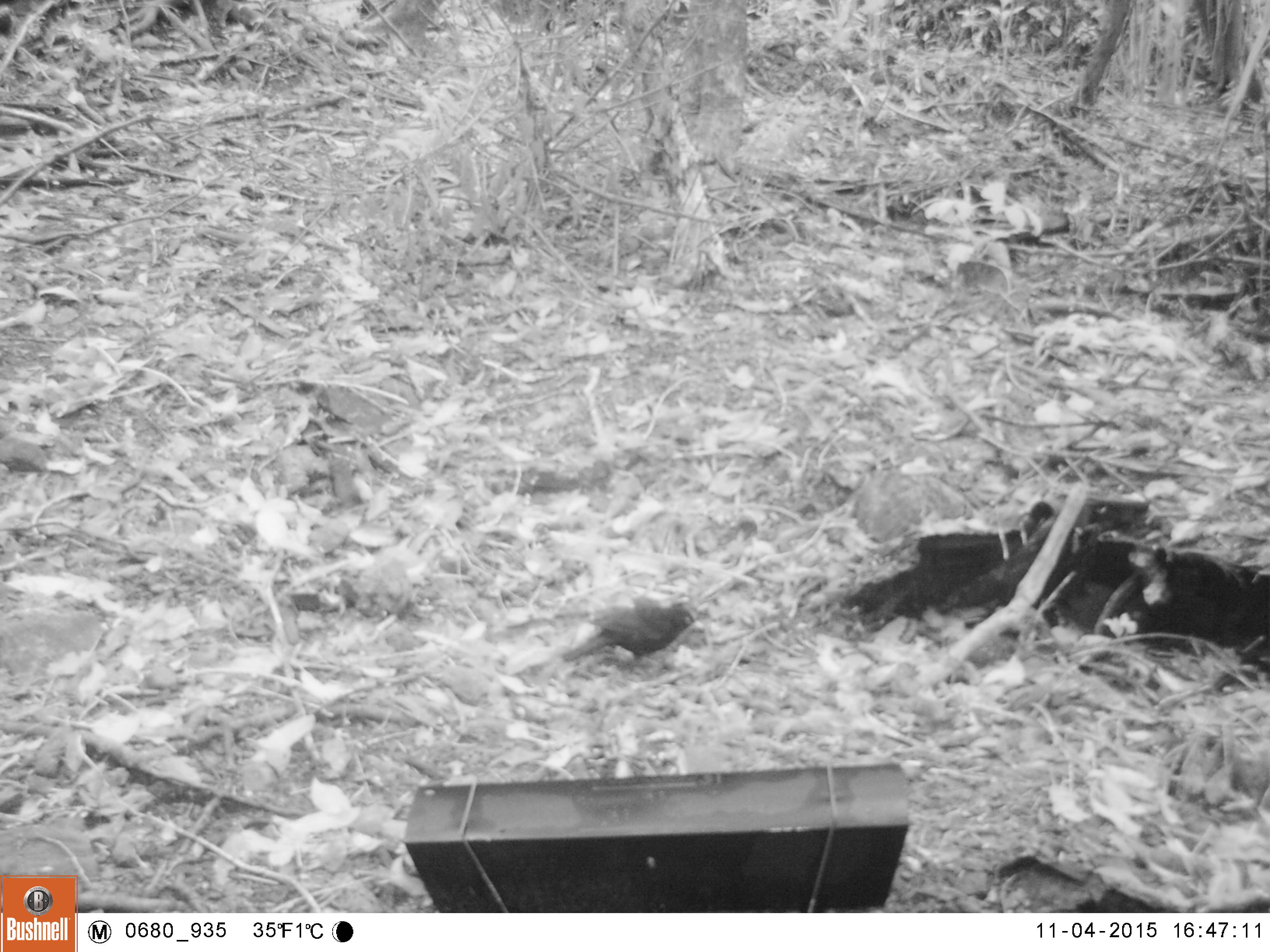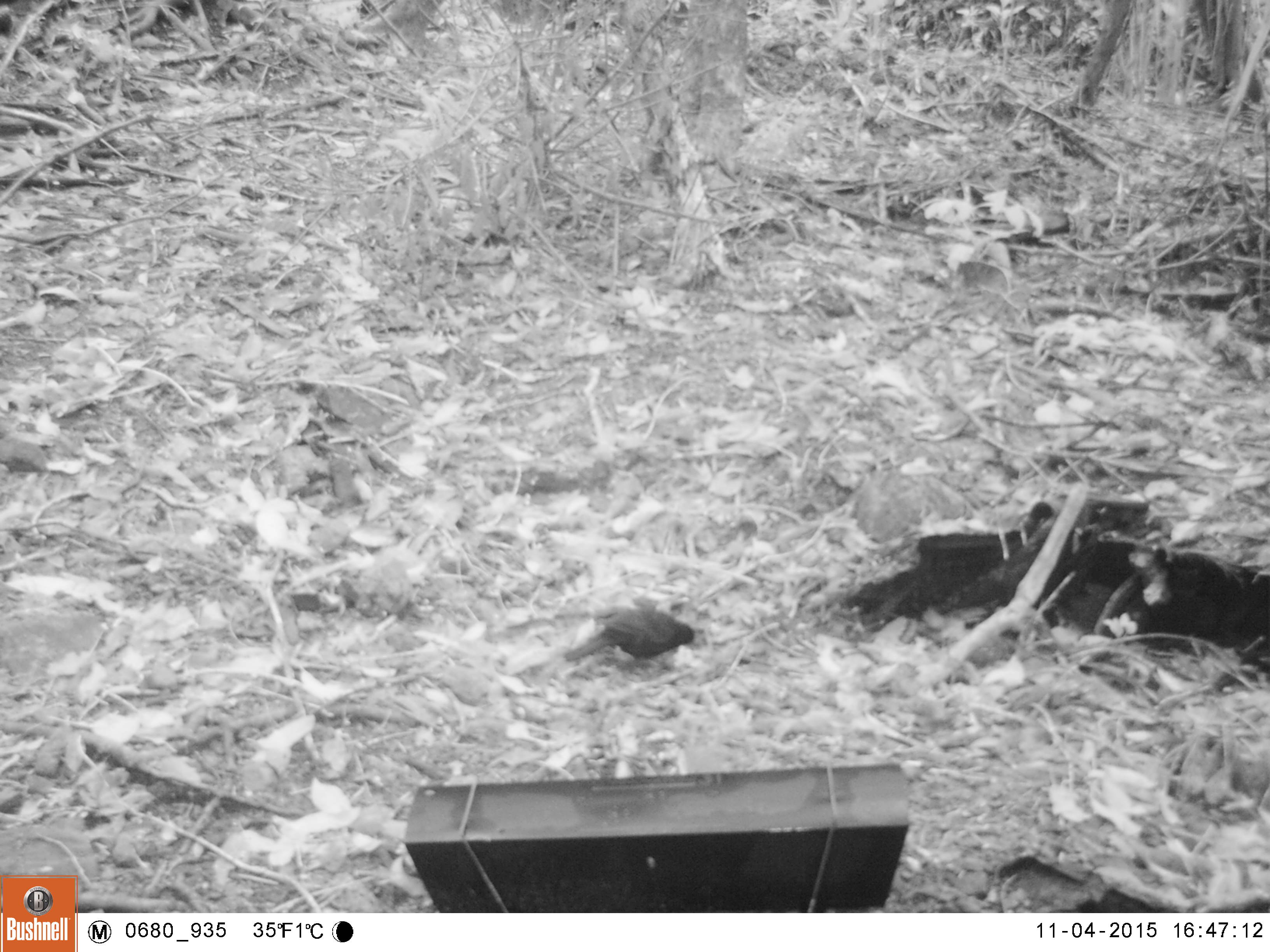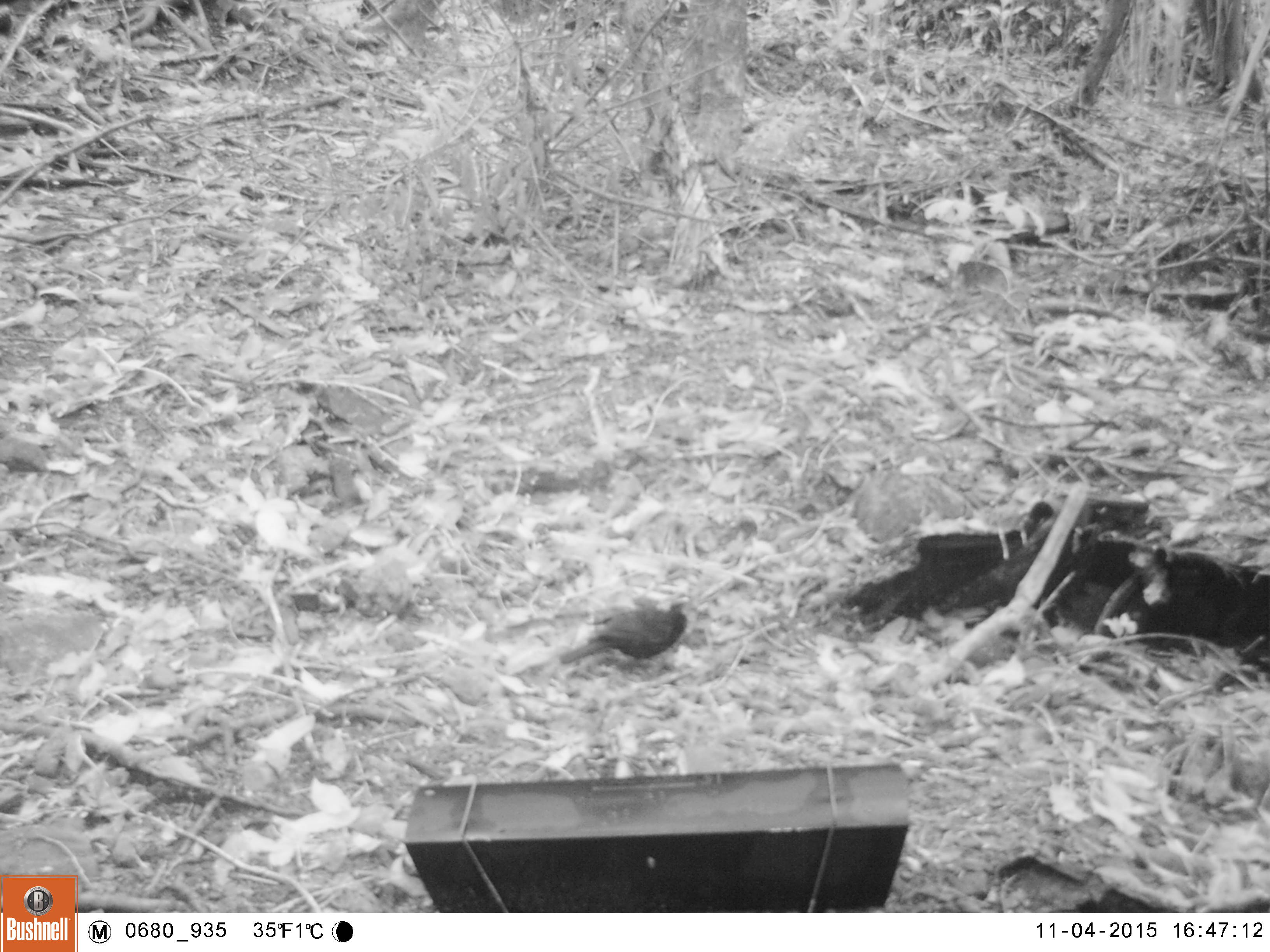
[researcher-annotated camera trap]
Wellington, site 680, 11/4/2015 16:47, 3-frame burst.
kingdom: Animalia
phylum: Chordata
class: Aves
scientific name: Aves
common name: bird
Bird (Aves).